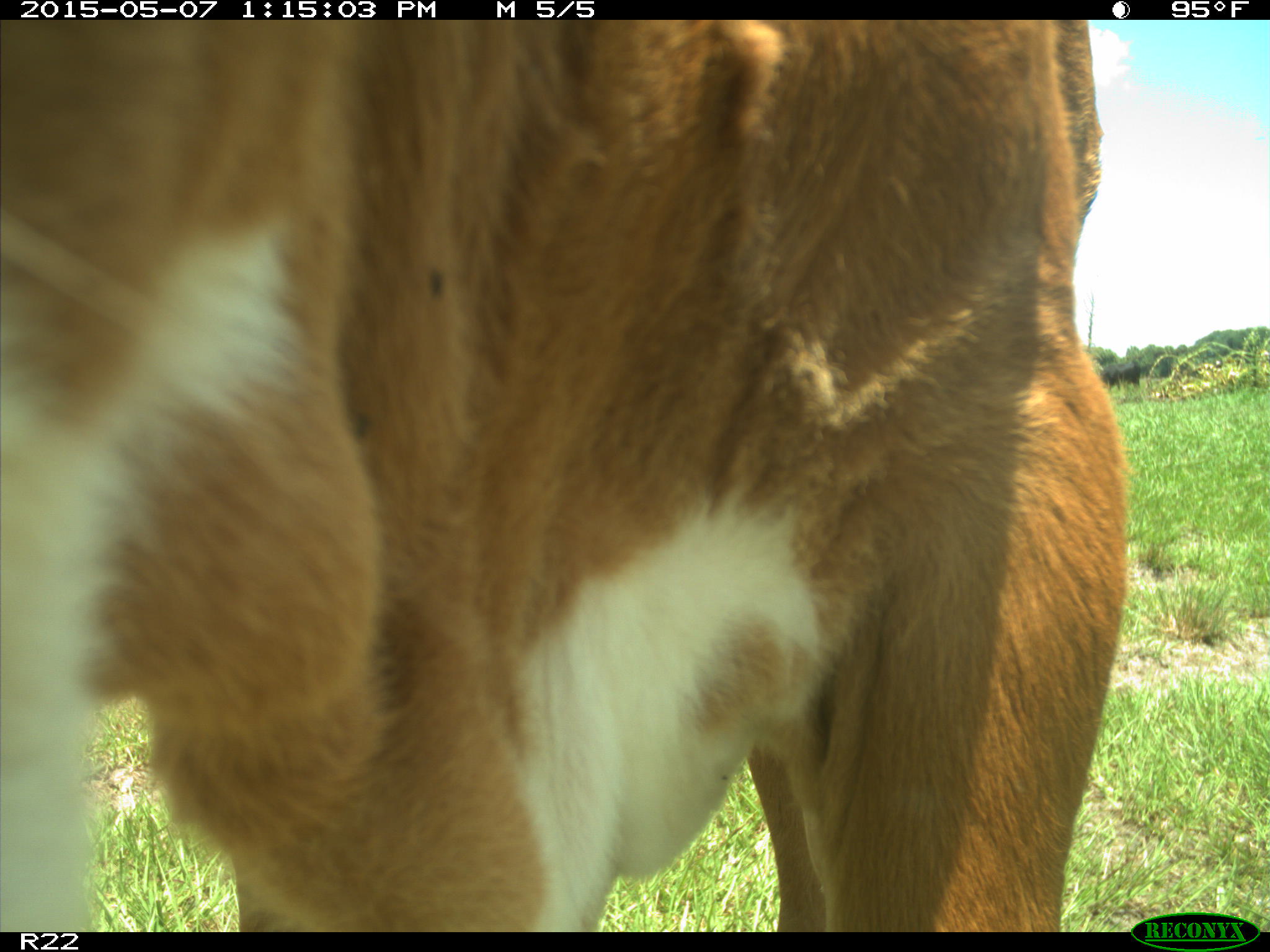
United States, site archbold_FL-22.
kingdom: Animalia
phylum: Chordata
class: Mammalia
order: Artiodactyla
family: Bovidae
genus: Bos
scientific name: Bos taurus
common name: domestic cow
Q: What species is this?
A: Bos taurus (domestic cow).